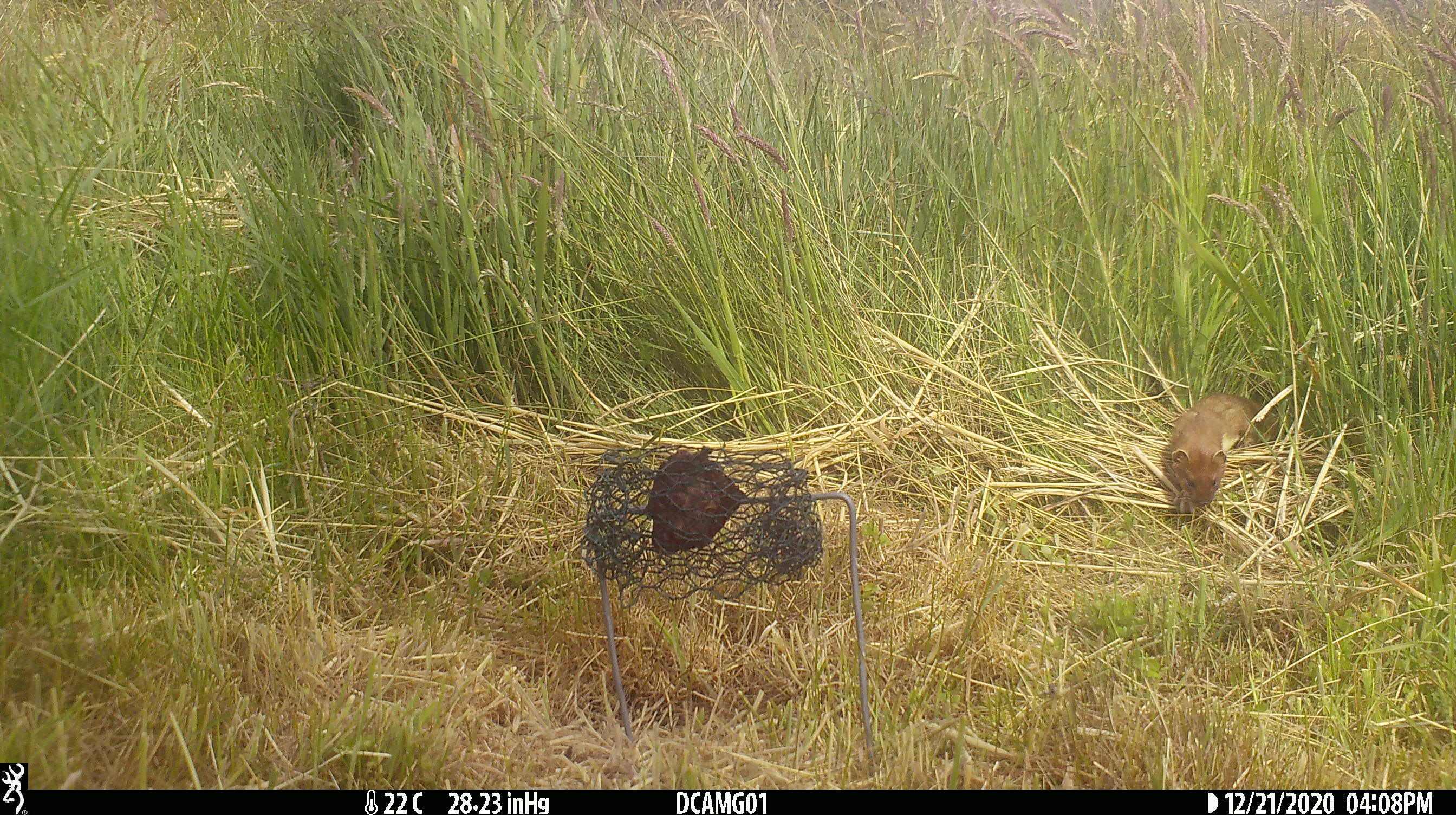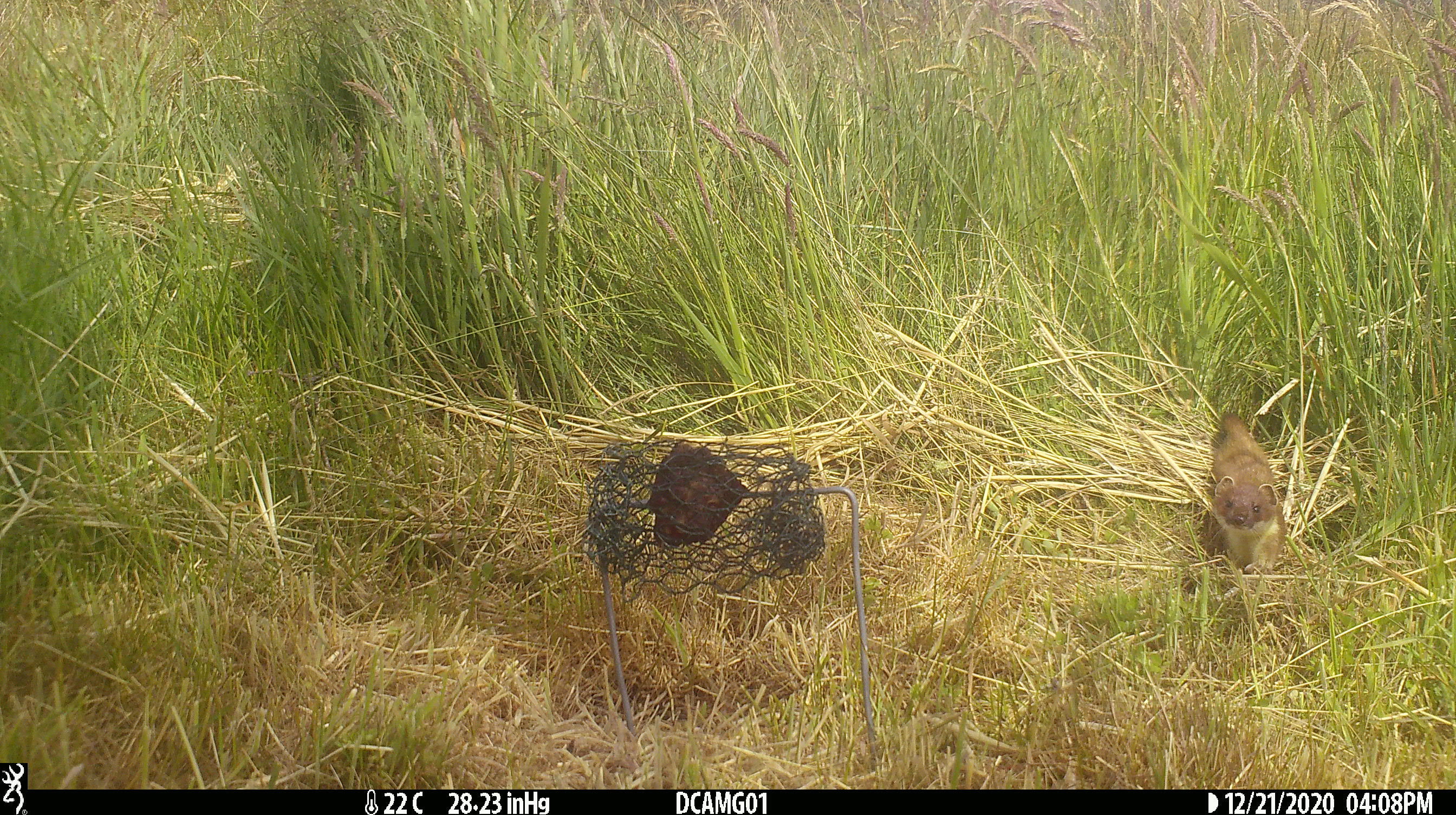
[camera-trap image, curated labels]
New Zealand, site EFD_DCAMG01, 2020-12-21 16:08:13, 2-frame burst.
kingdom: Animalia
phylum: Chordata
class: Mammalia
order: Carnivora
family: Mustelidae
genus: Mustela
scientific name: Mustela erminea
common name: stoat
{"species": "stoat (Mustela erminea)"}